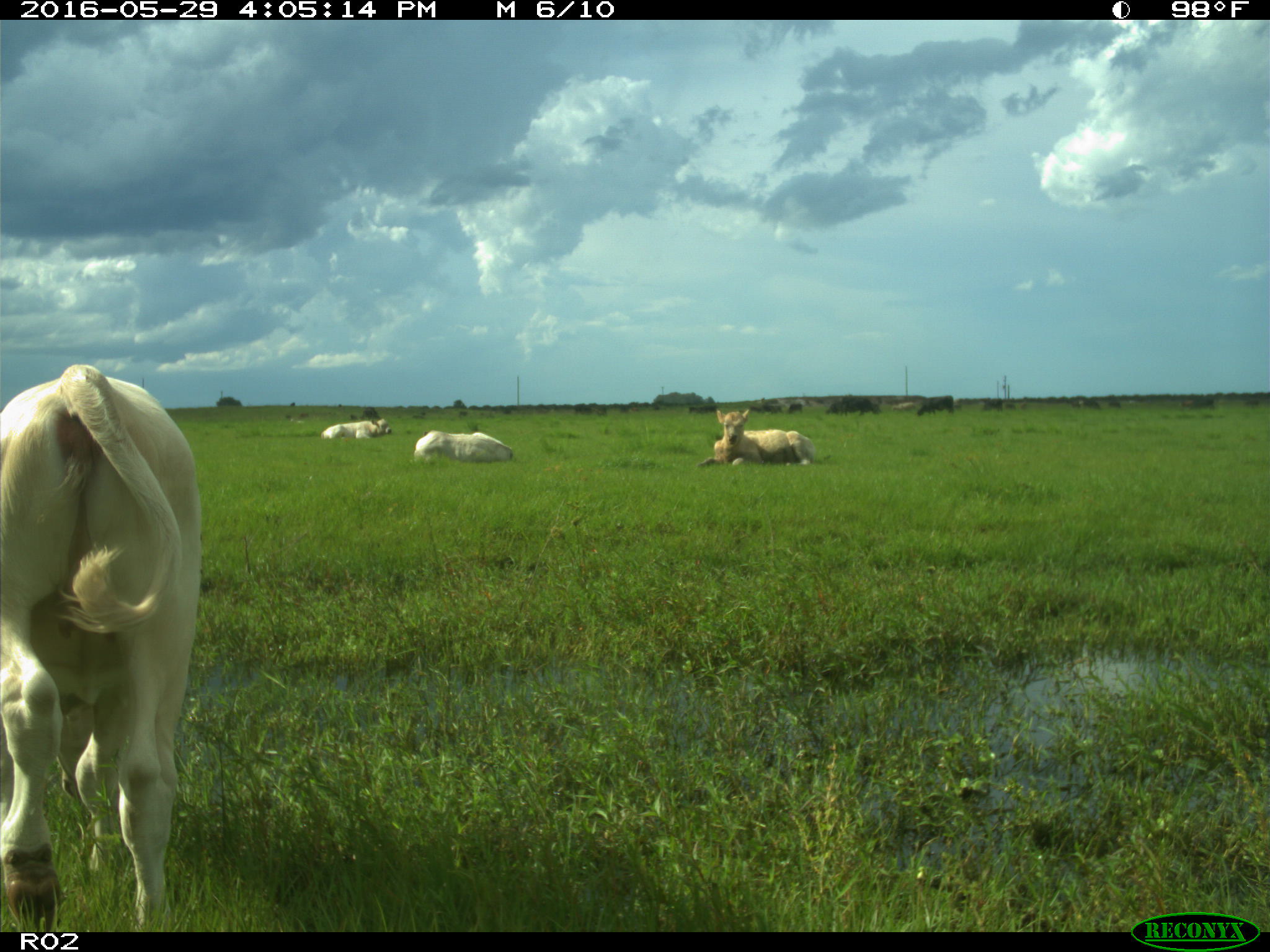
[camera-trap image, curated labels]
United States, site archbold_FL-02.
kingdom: Animalia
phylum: Chordata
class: Mammalia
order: Artiodactyla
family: Bovidae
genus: Bos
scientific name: Bos taurus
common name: domestic cow